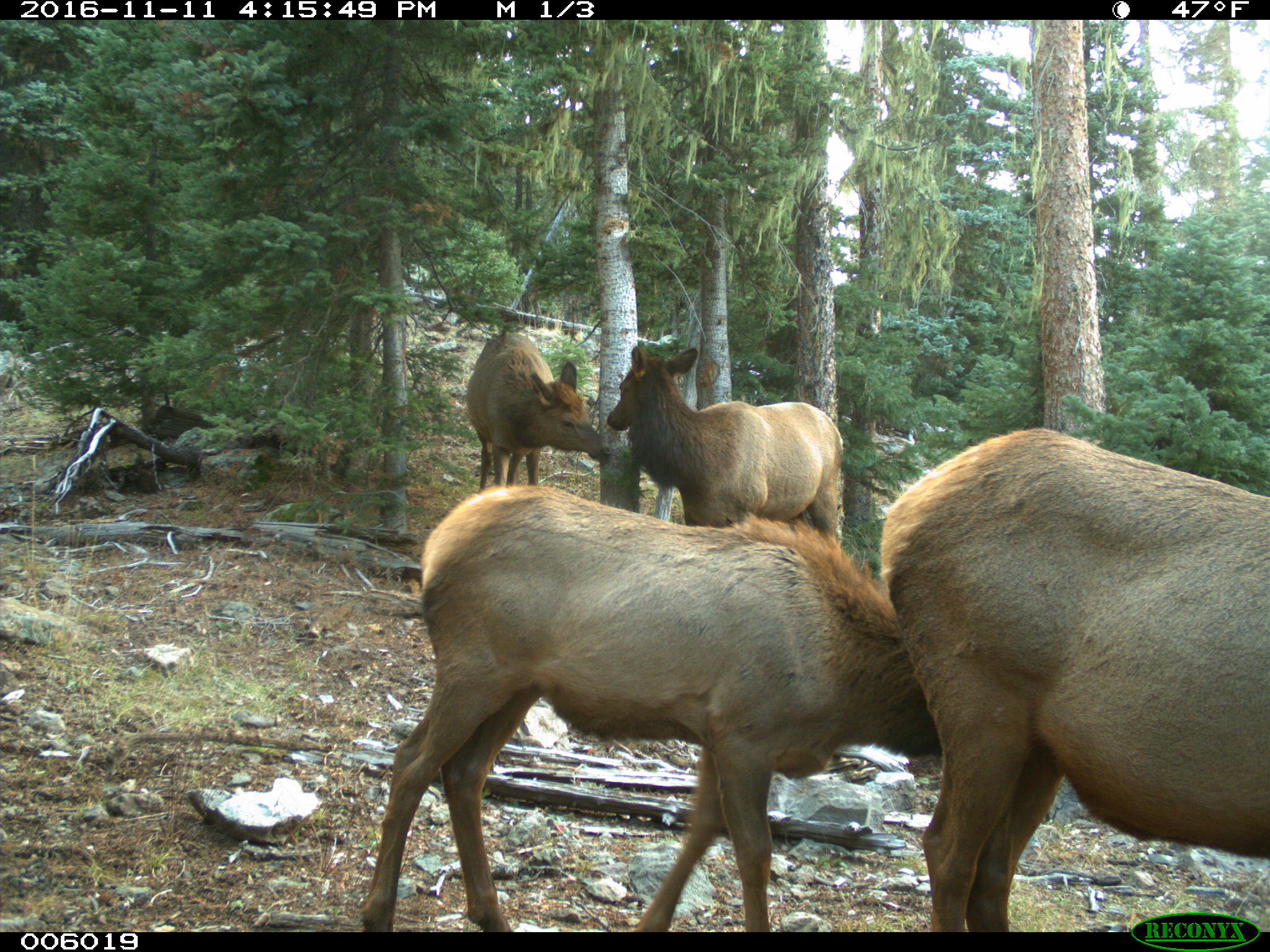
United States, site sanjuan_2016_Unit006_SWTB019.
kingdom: Animalia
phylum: Chordata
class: Mammalia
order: Artiodactyla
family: Cervidae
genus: Cervus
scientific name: Cervus elaphus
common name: red deer